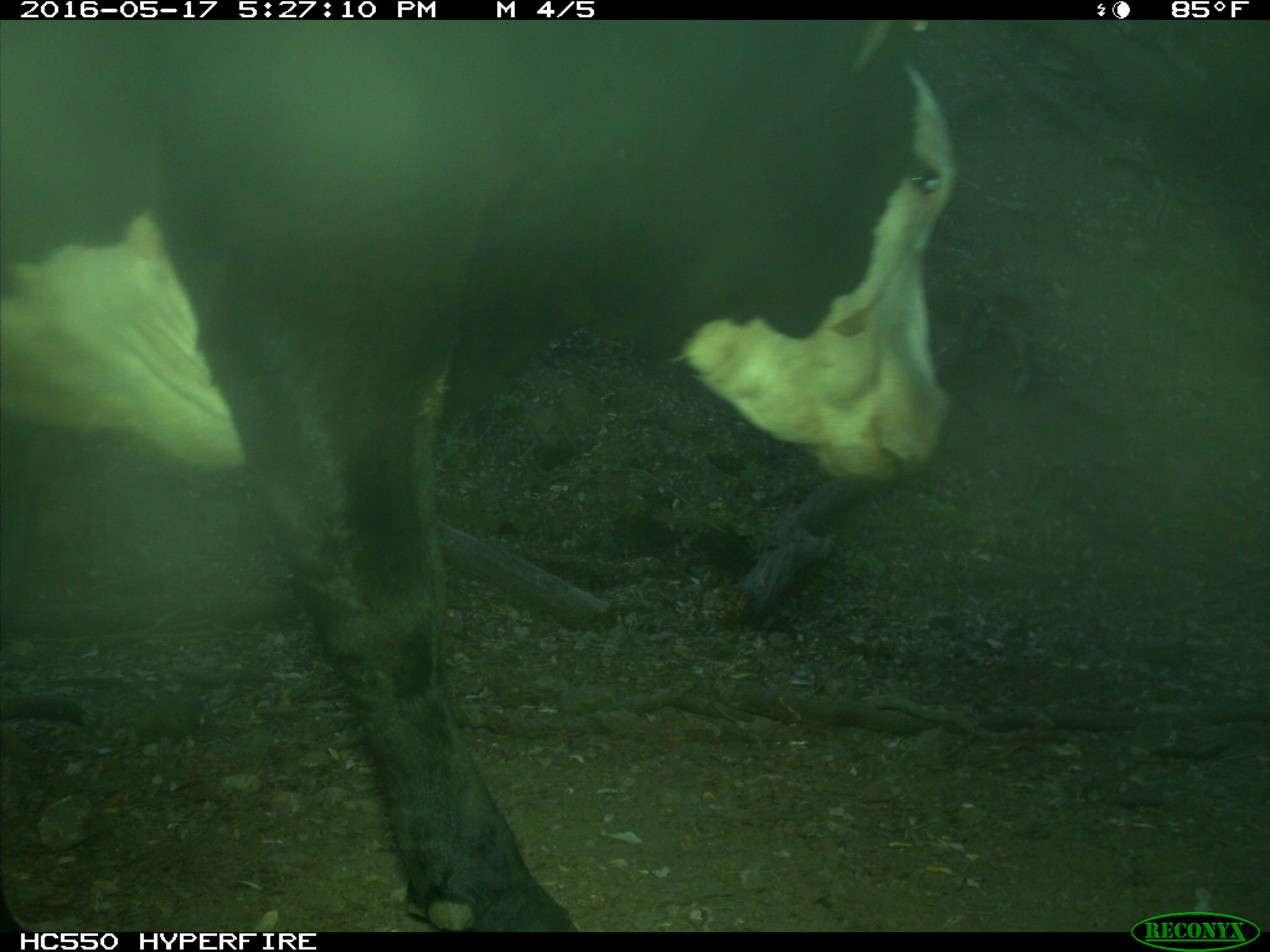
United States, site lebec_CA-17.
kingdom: Animalia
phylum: Chordata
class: Mammalia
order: Artiodactyla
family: Bovidae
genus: Bos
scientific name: Bos taurus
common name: domestic cow